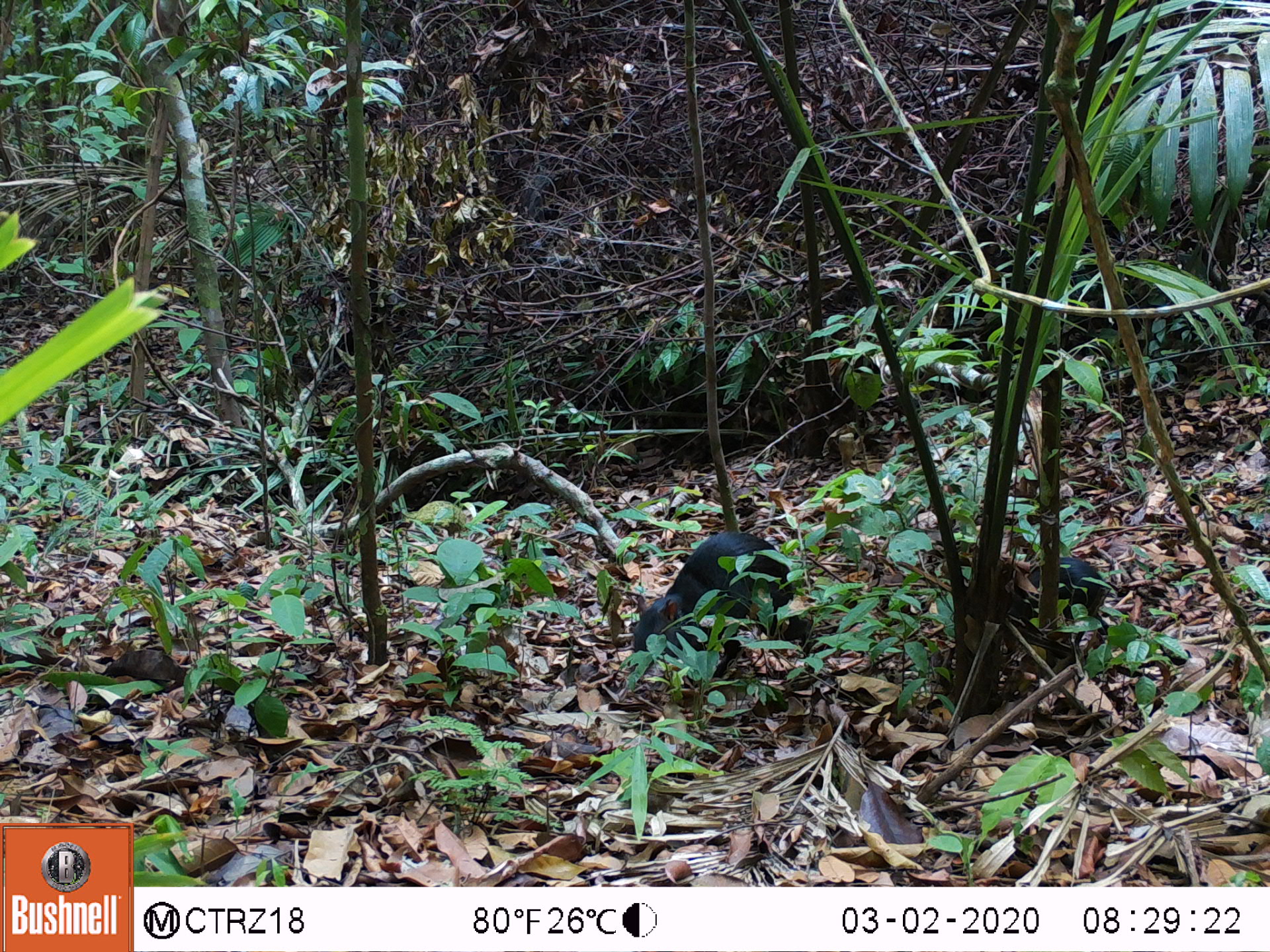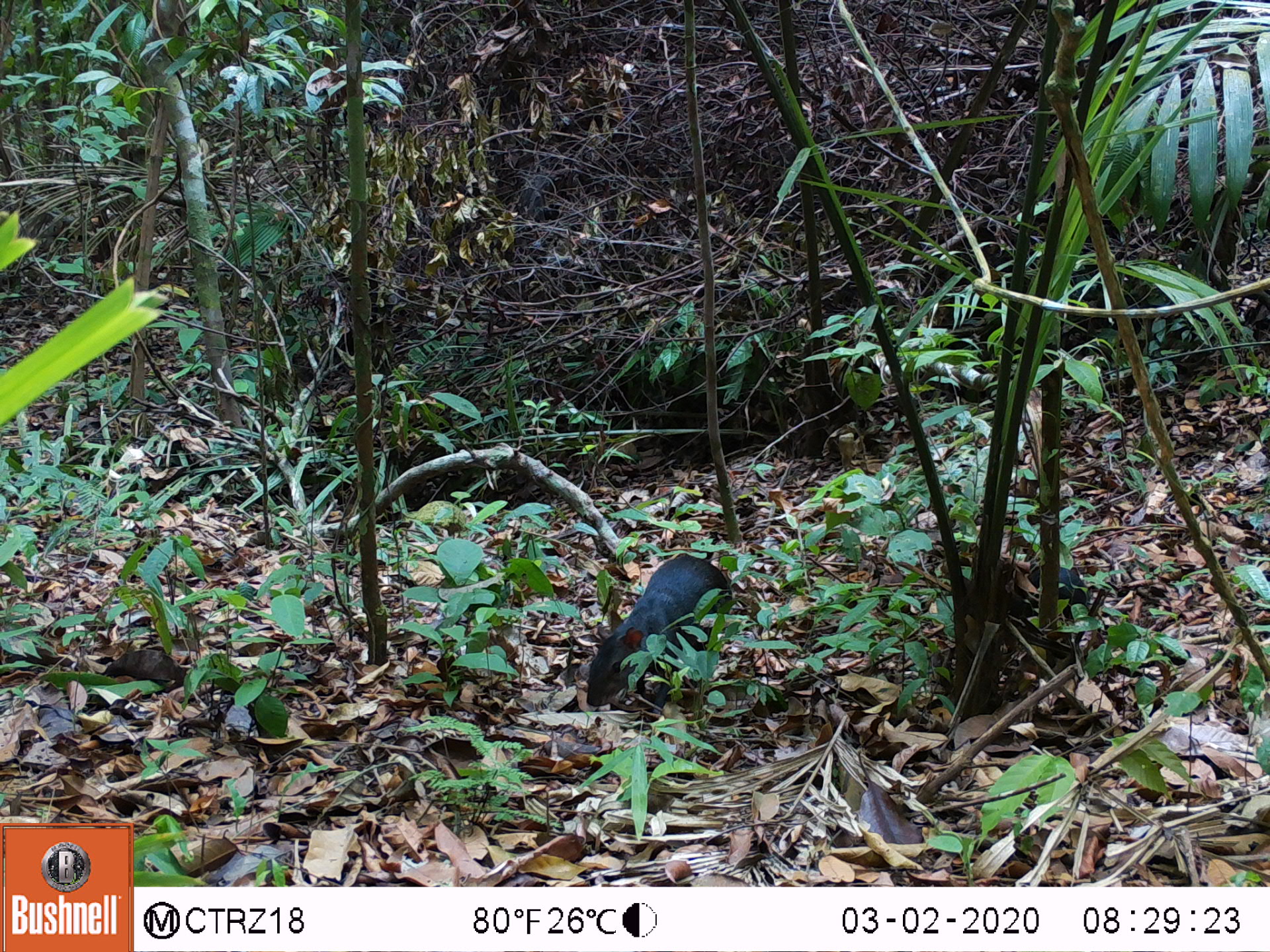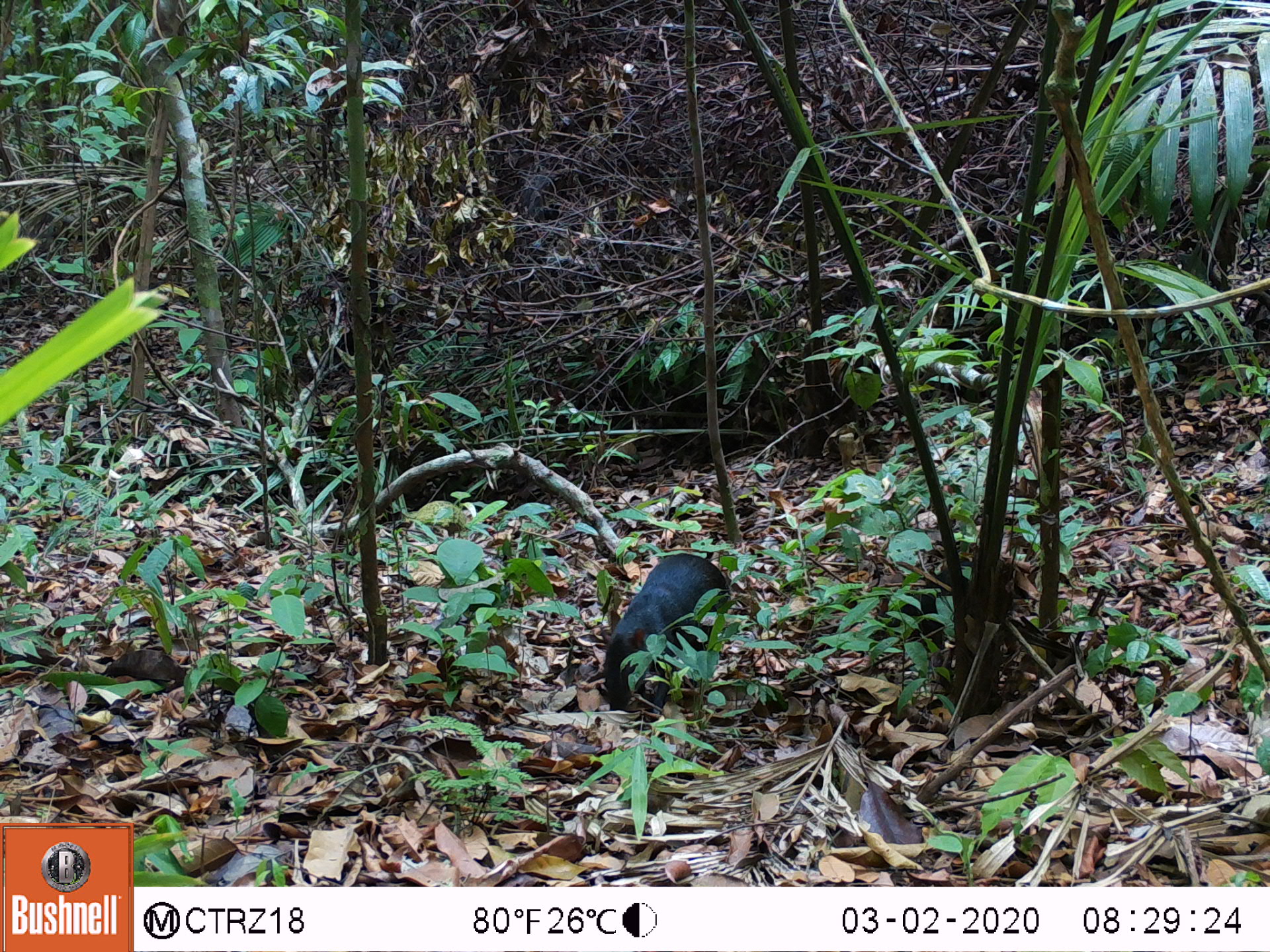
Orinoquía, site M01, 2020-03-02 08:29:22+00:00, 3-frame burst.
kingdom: Animalia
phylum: Chordata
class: Mammalia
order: Rodentia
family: Dasyproctidae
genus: Dasyprocta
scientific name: Dasyprocta fuliginosa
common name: black agouti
Black agouti (Dasyprocta fuliginosa).